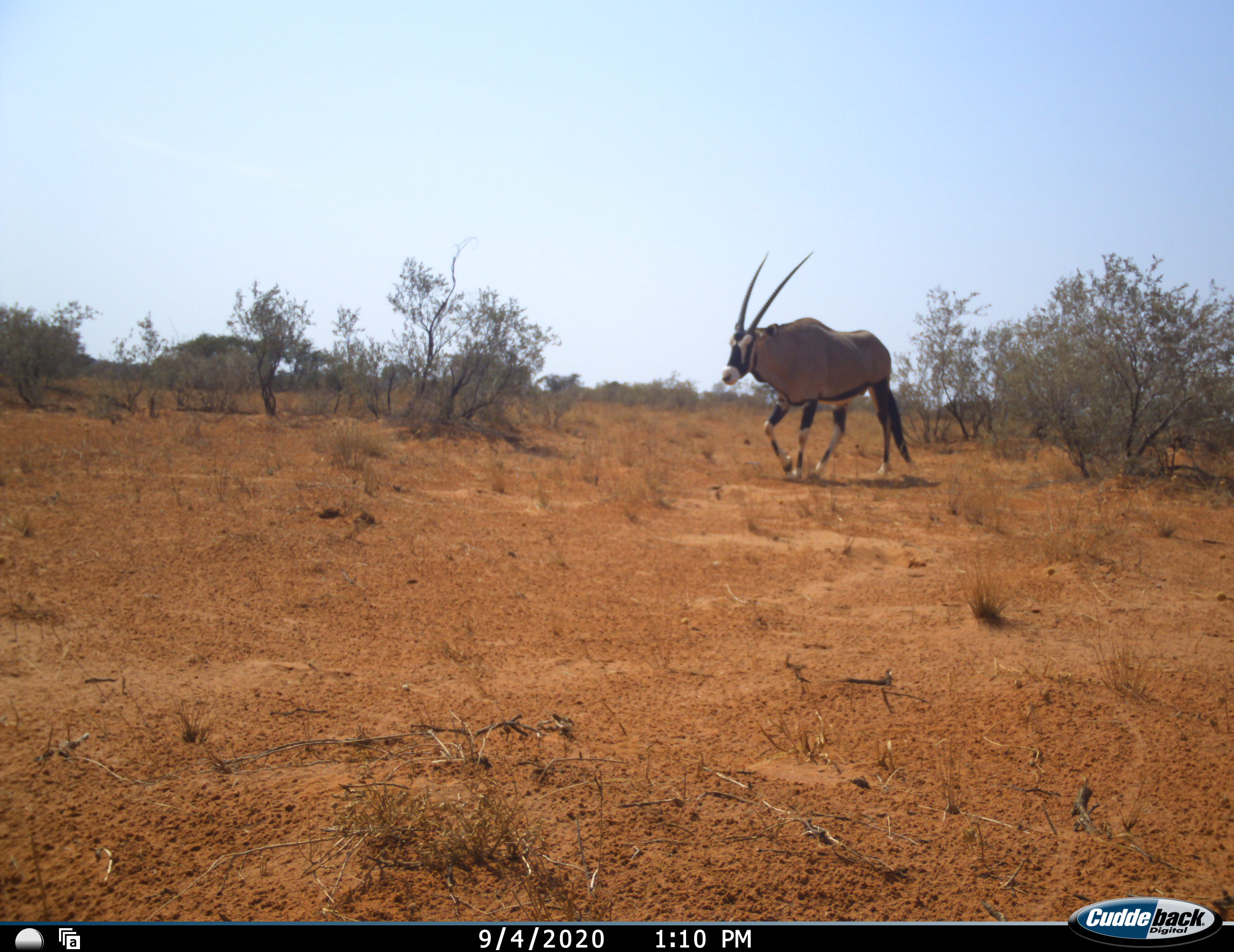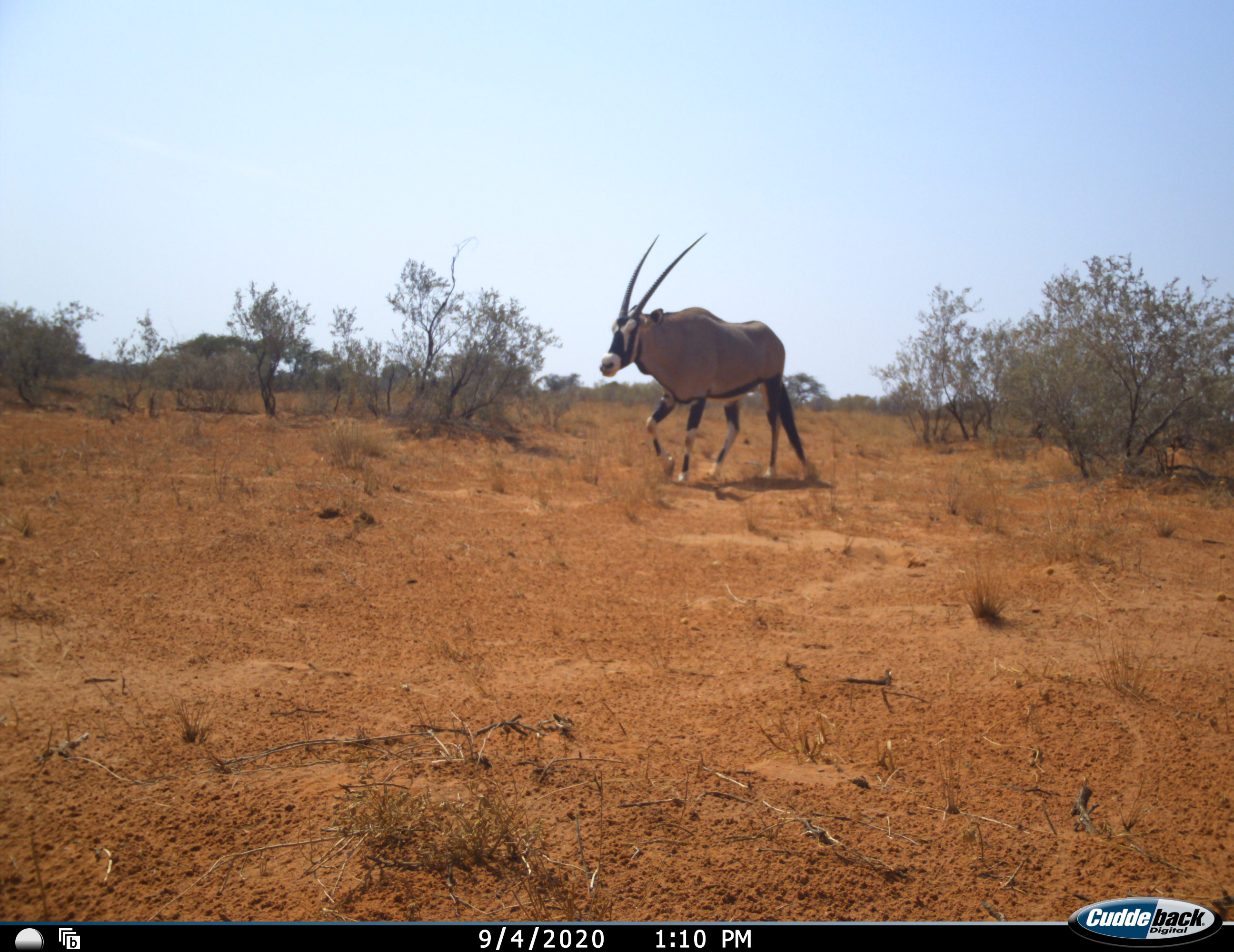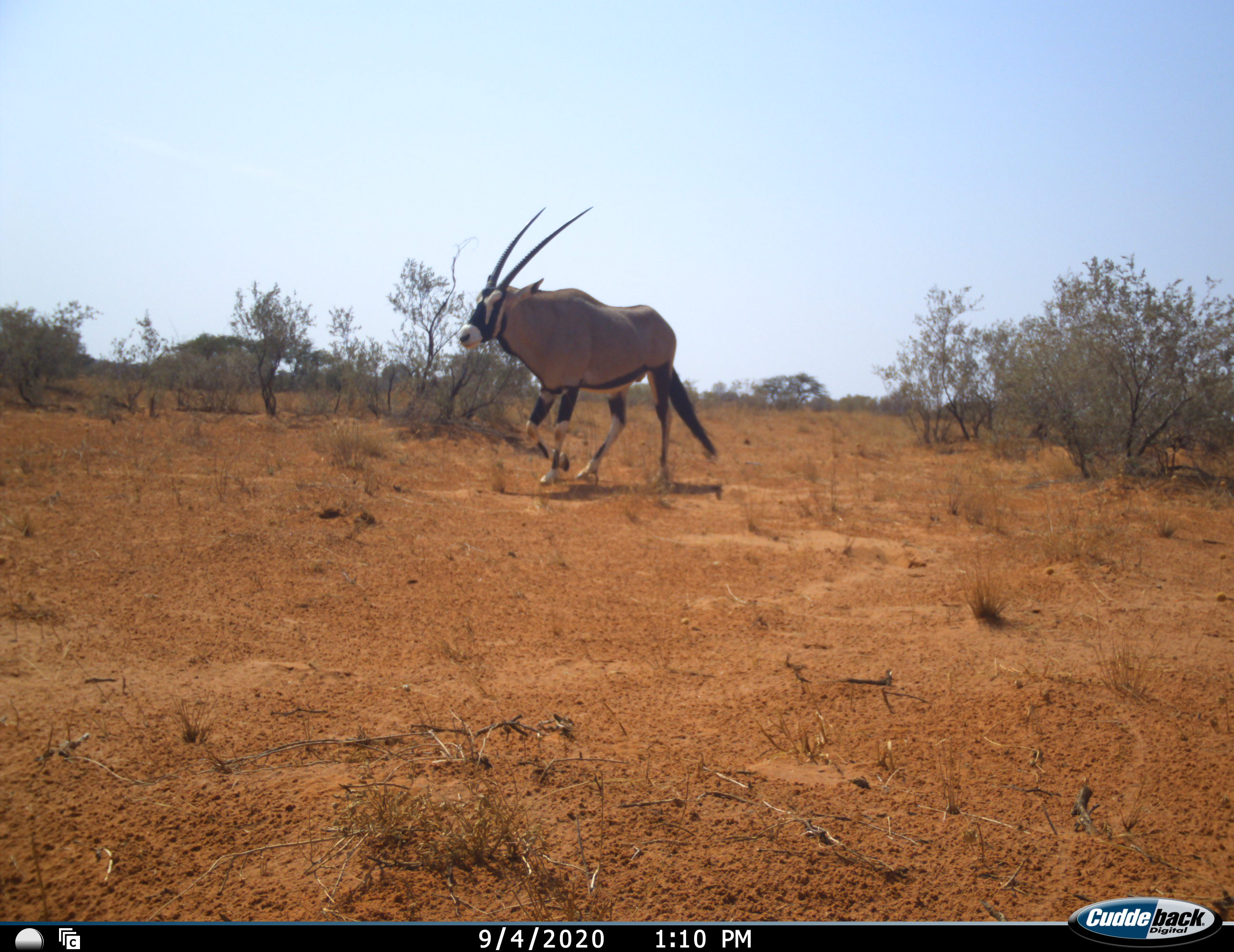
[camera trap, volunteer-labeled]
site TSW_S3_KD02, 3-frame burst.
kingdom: Animalia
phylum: Chordata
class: Mammalia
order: Artiodactyla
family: Bovidae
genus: Oryx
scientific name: Oryx gazella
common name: gemsbok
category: oryx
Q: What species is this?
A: Oryx (gemsbok) (Oryx gazella).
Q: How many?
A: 1.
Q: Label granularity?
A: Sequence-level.